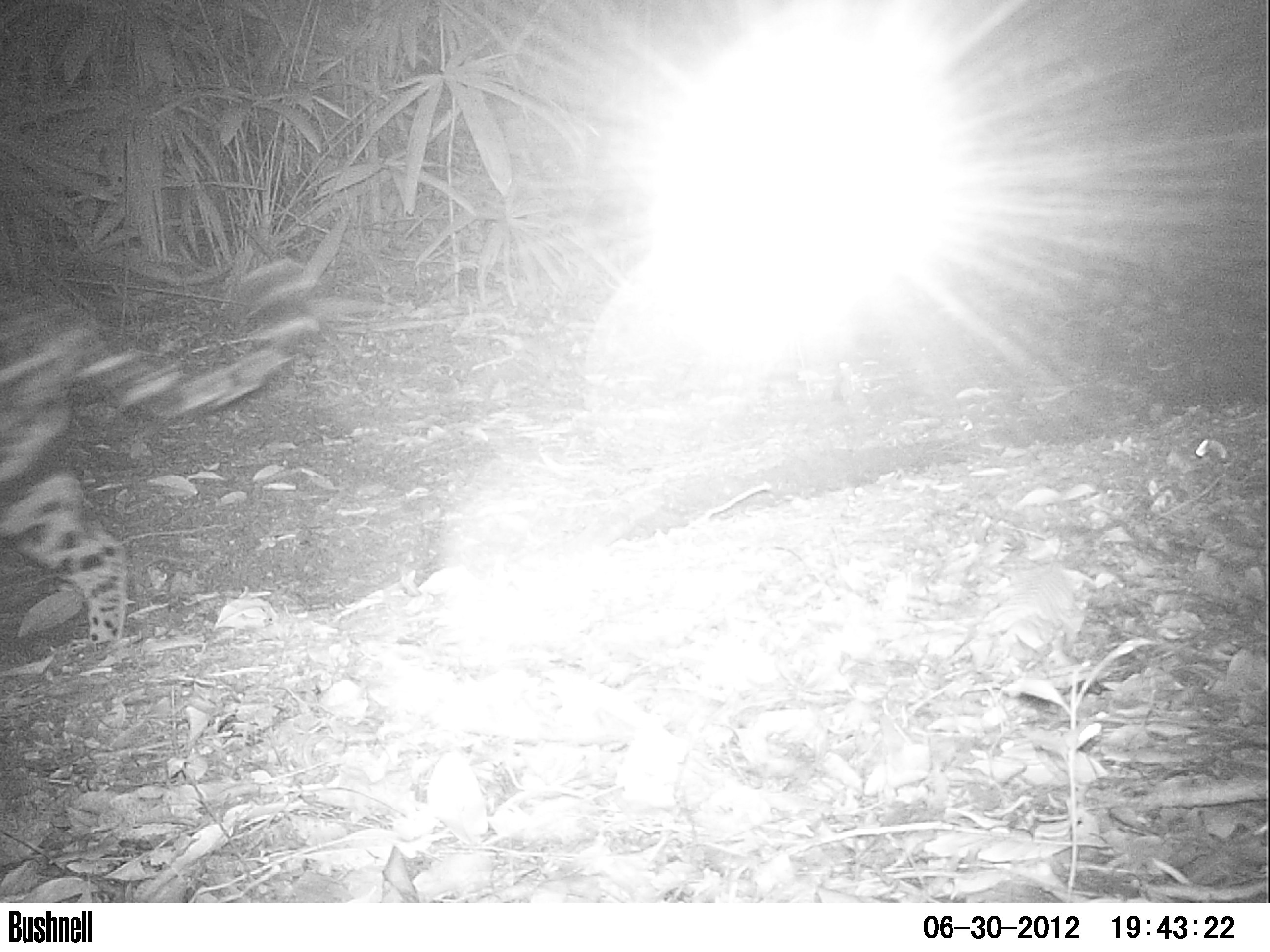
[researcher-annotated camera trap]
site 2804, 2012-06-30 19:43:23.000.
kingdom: Animalia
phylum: Chordata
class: Mammalia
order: Carnivora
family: Felidae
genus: Leopardus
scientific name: Leopardus pardalis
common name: ocelot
Leopardus pardalis (ocelot), count 1, age adult.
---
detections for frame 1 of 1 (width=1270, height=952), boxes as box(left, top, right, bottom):
leopardus pardalis: box(0, 244, 323, 653)